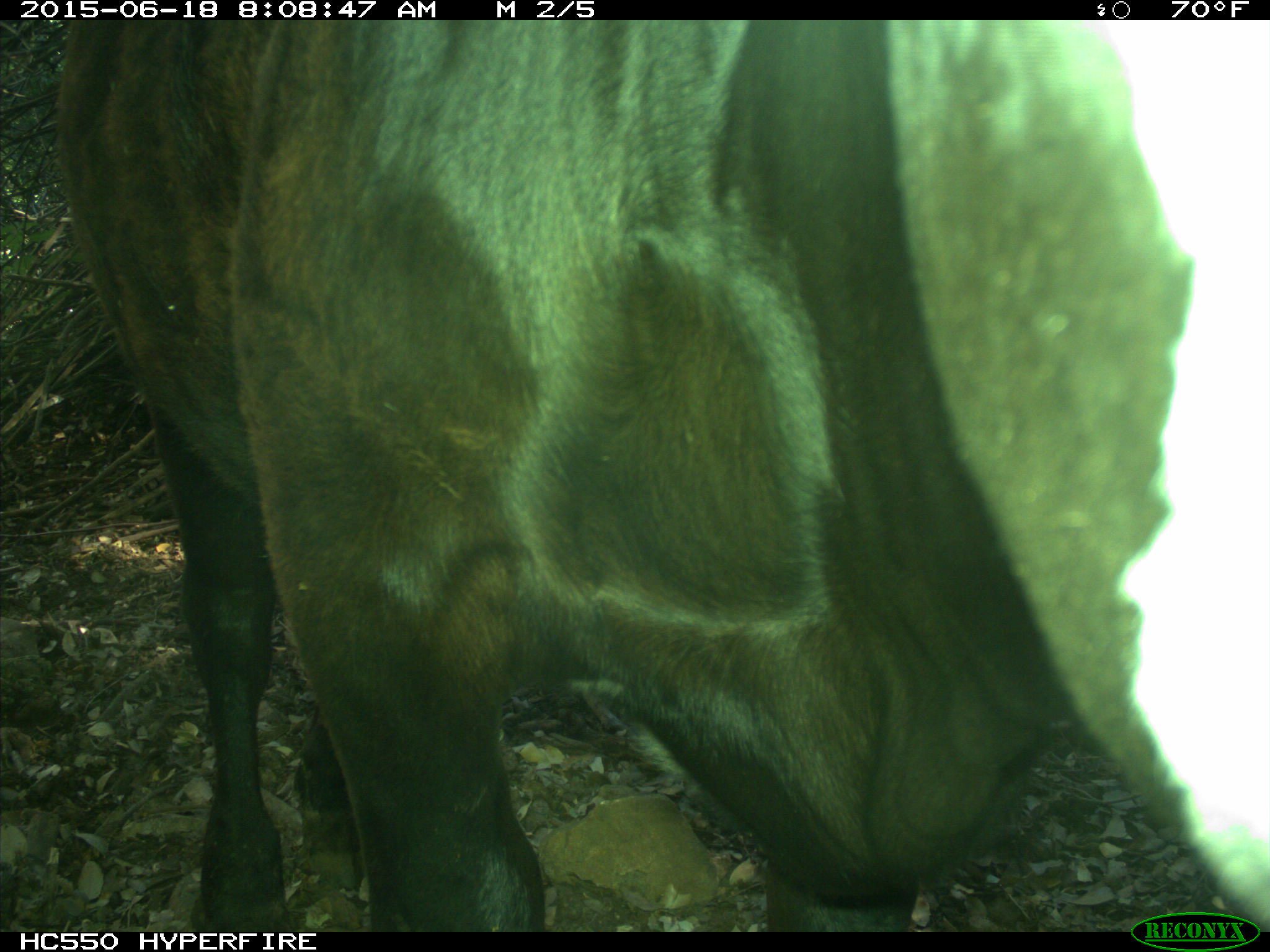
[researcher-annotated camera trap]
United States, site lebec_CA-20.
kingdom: Animalia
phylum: Chordata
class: Mammalia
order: Artiodactyla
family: Bovidae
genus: Bos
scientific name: Bos taurus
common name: domestic cow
Bos taurus (domestic cow).